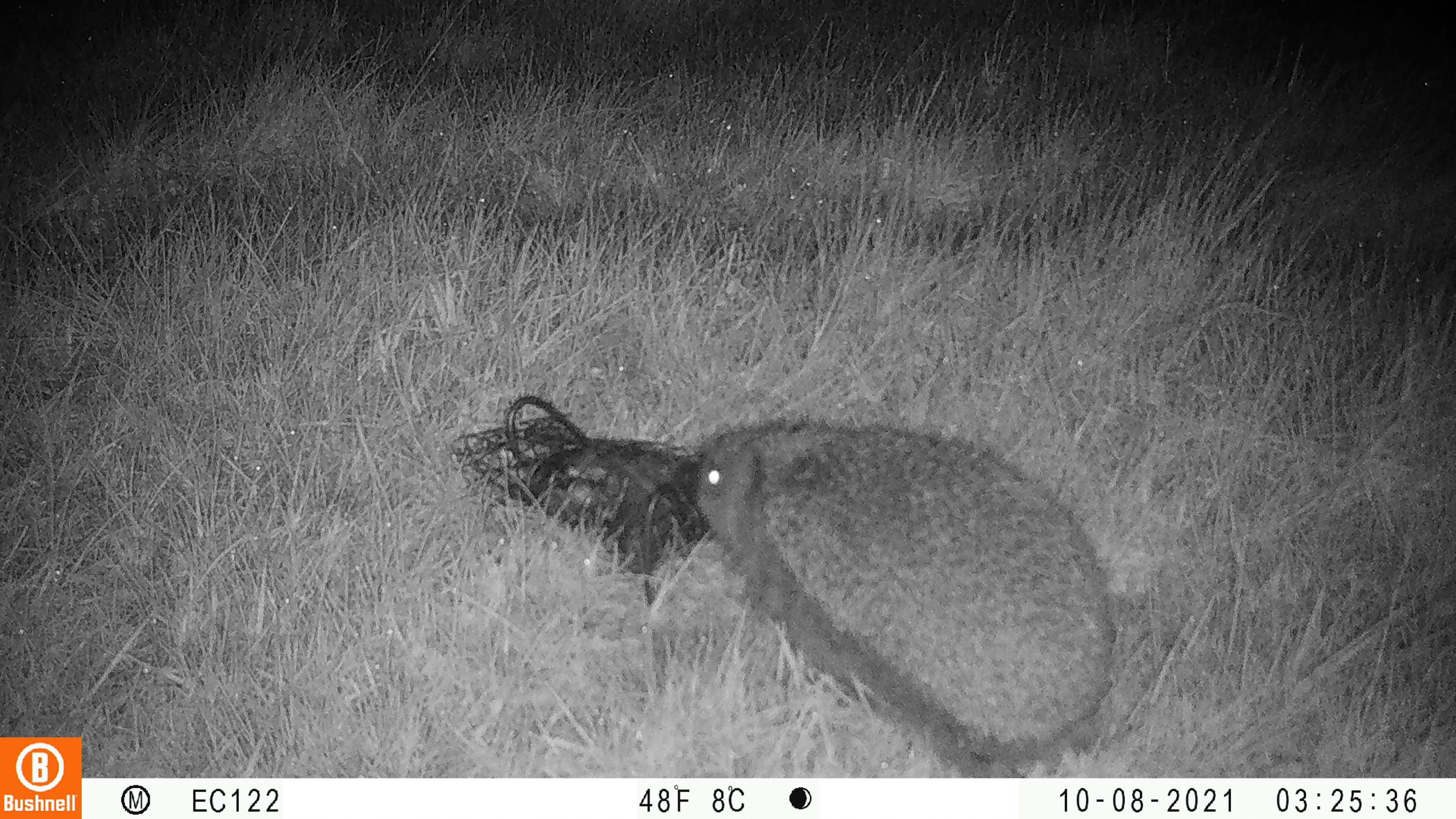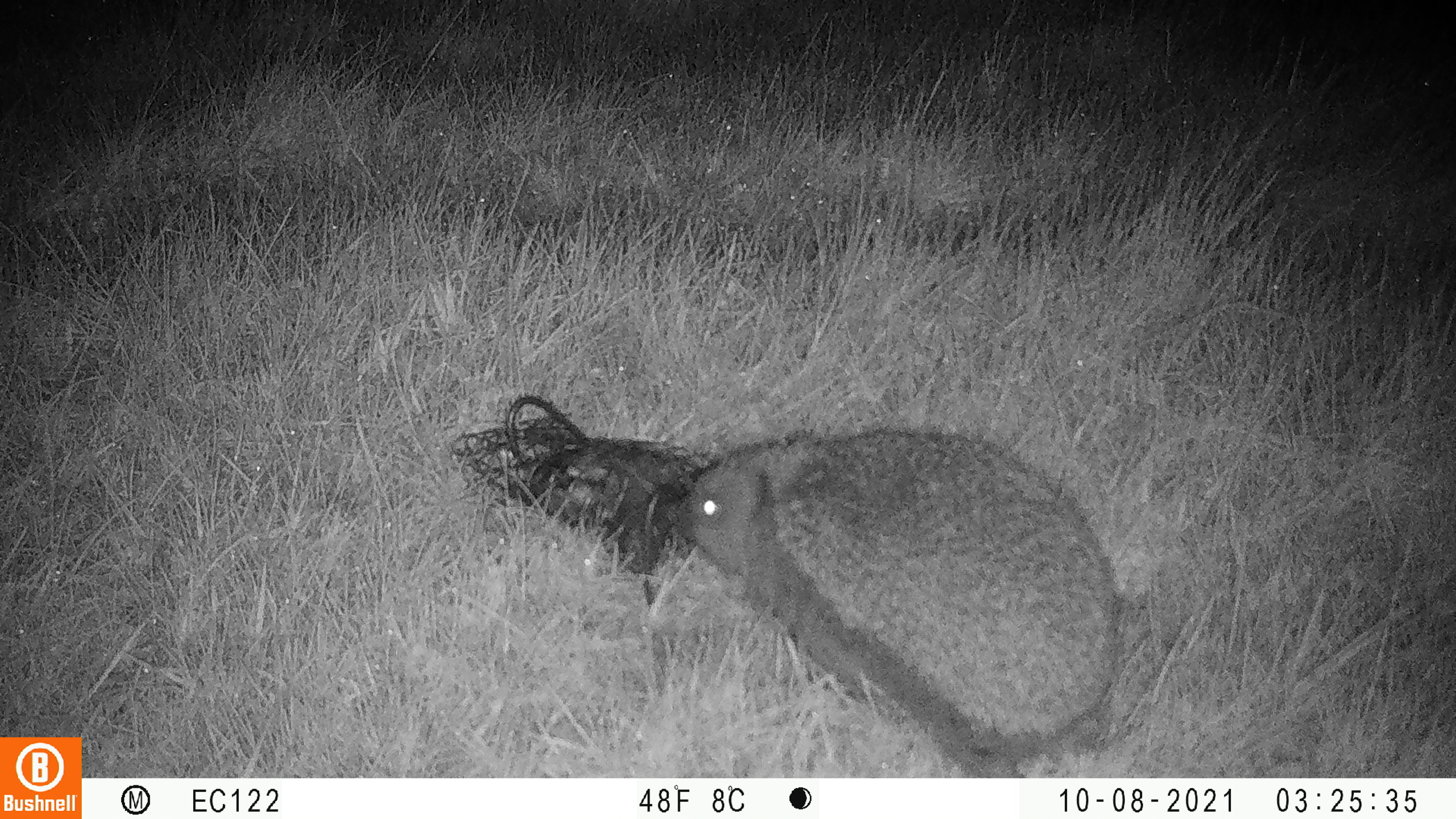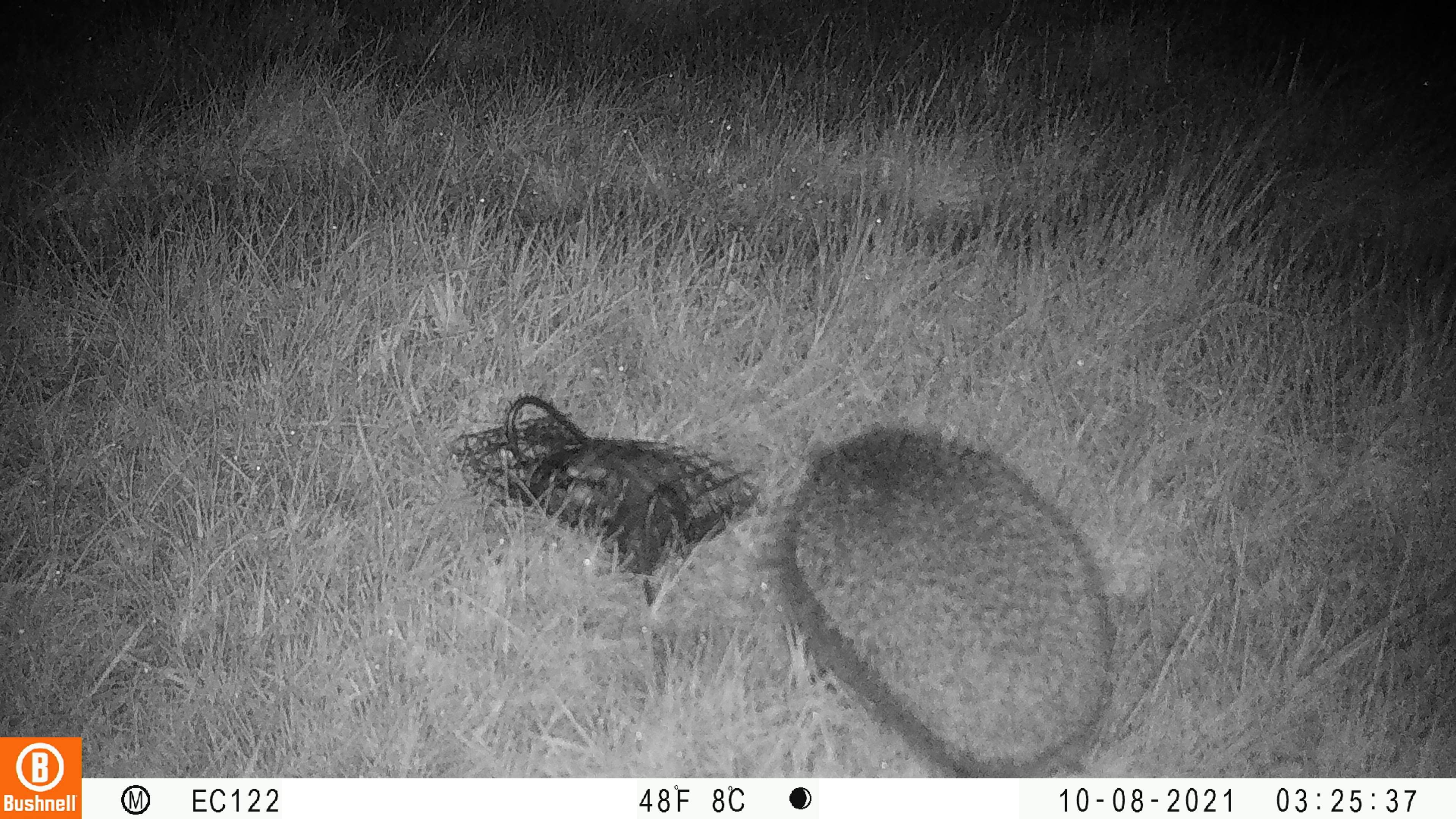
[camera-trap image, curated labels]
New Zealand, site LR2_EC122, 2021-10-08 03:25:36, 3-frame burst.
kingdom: Animalia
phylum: Chordata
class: Mammalia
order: Eulipotyphla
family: Erinaceidae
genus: Erinaceus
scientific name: Erinaceus europaeus europaeus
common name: european hedgehog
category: hedgehog